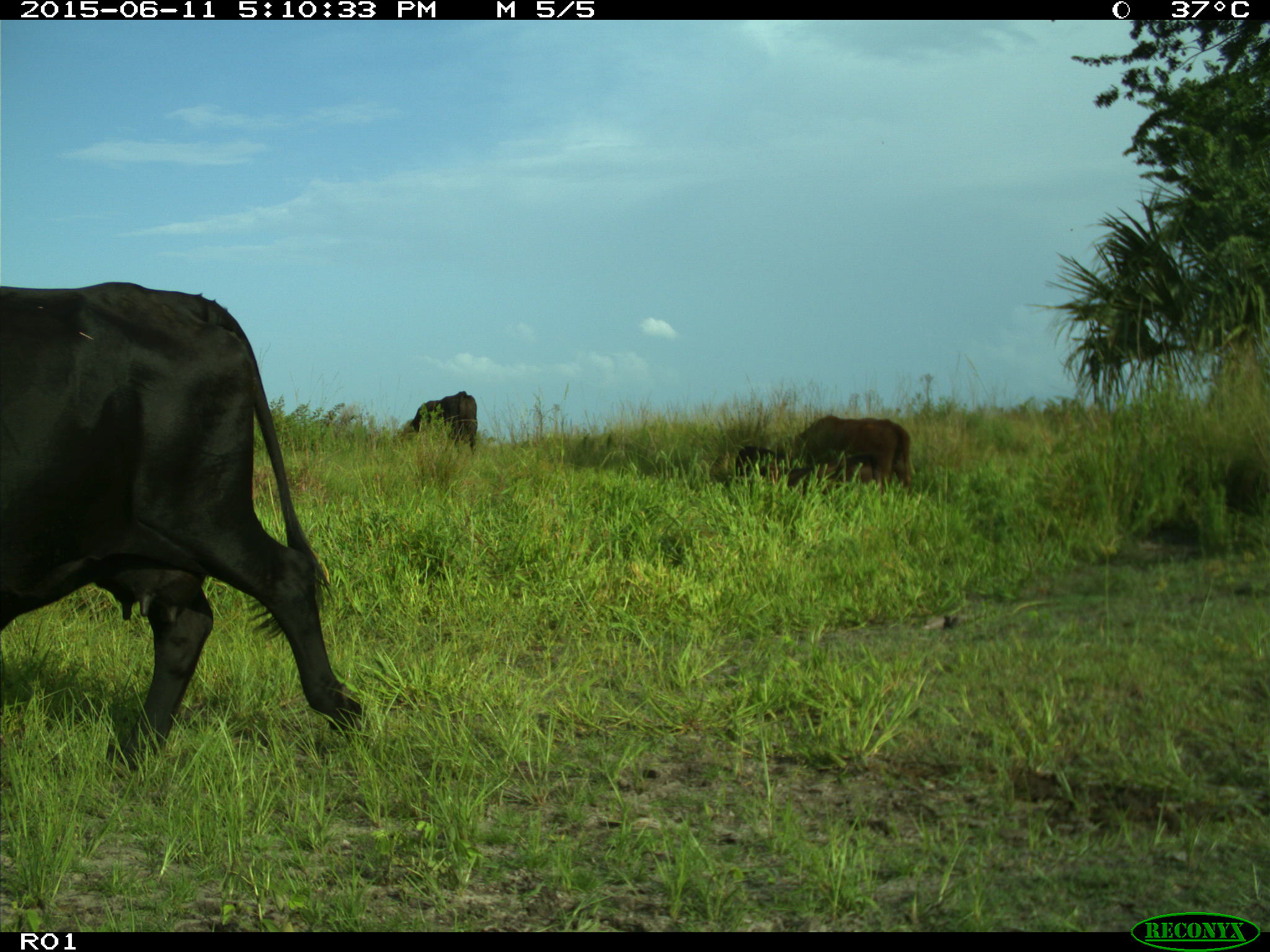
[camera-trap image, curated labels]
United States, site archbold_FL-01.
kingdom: Animalia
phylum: Chordata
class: Mammalia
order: Artiodactyla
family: Bovidae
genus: Bos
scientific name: Bos taurus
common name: domestic cow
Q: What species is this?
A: Bos taurus (domestic cow).